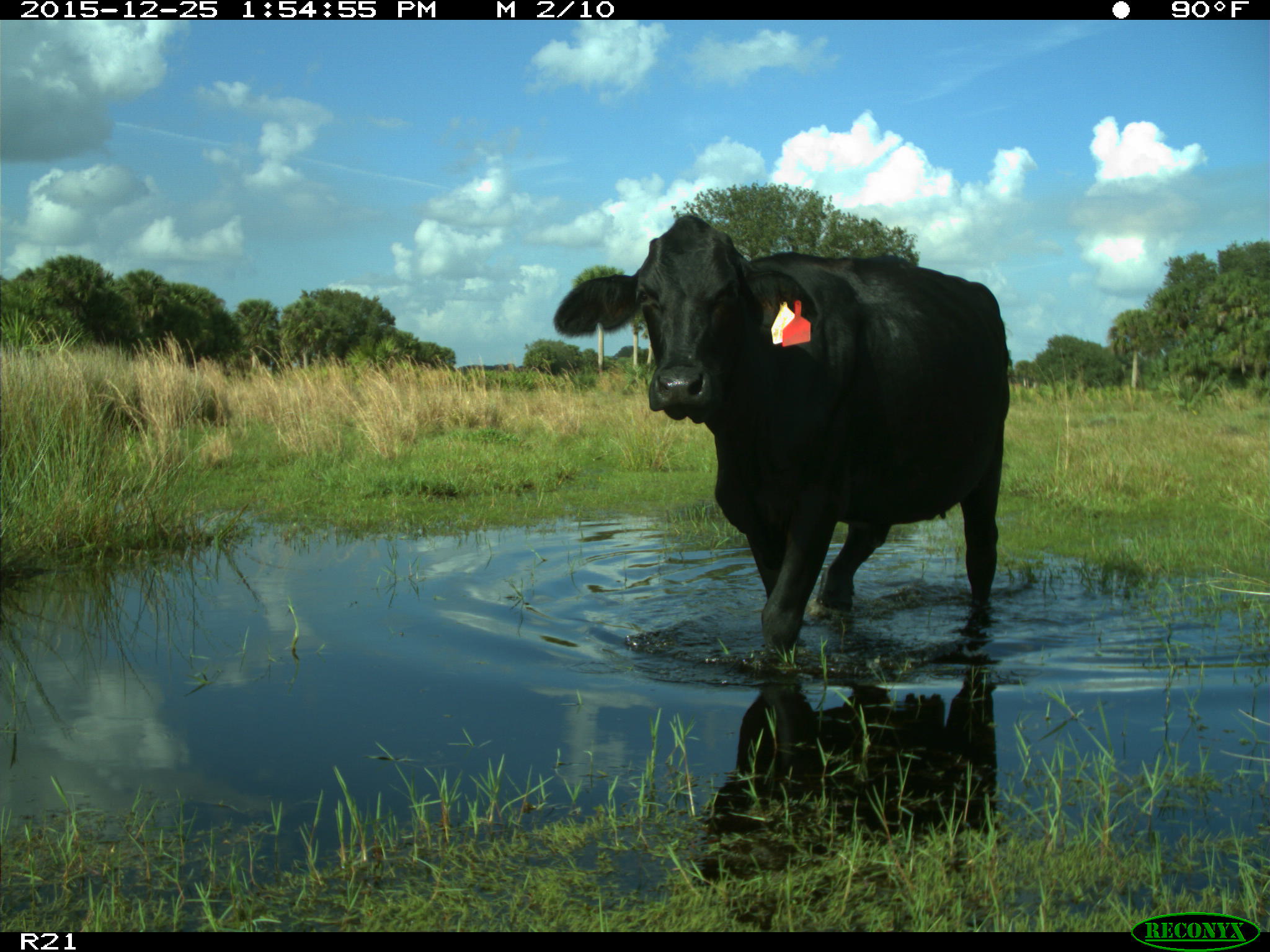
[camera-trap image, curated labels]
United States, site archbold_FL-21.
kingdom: Animalia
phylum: Chordata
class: Mammalia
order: Artiodactyla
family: Bovidae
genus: Bos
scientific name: Bos taurus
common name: domestic cow